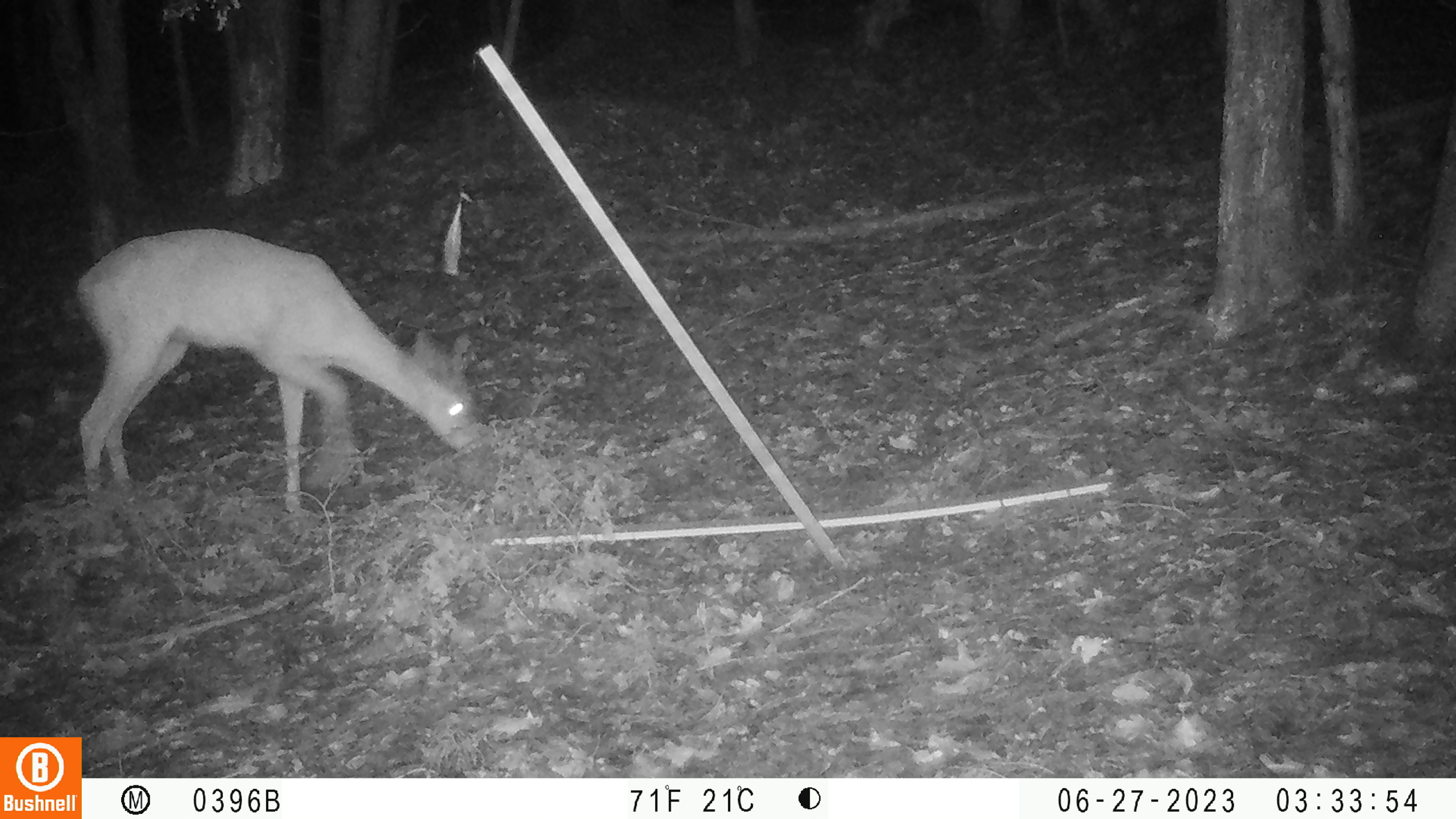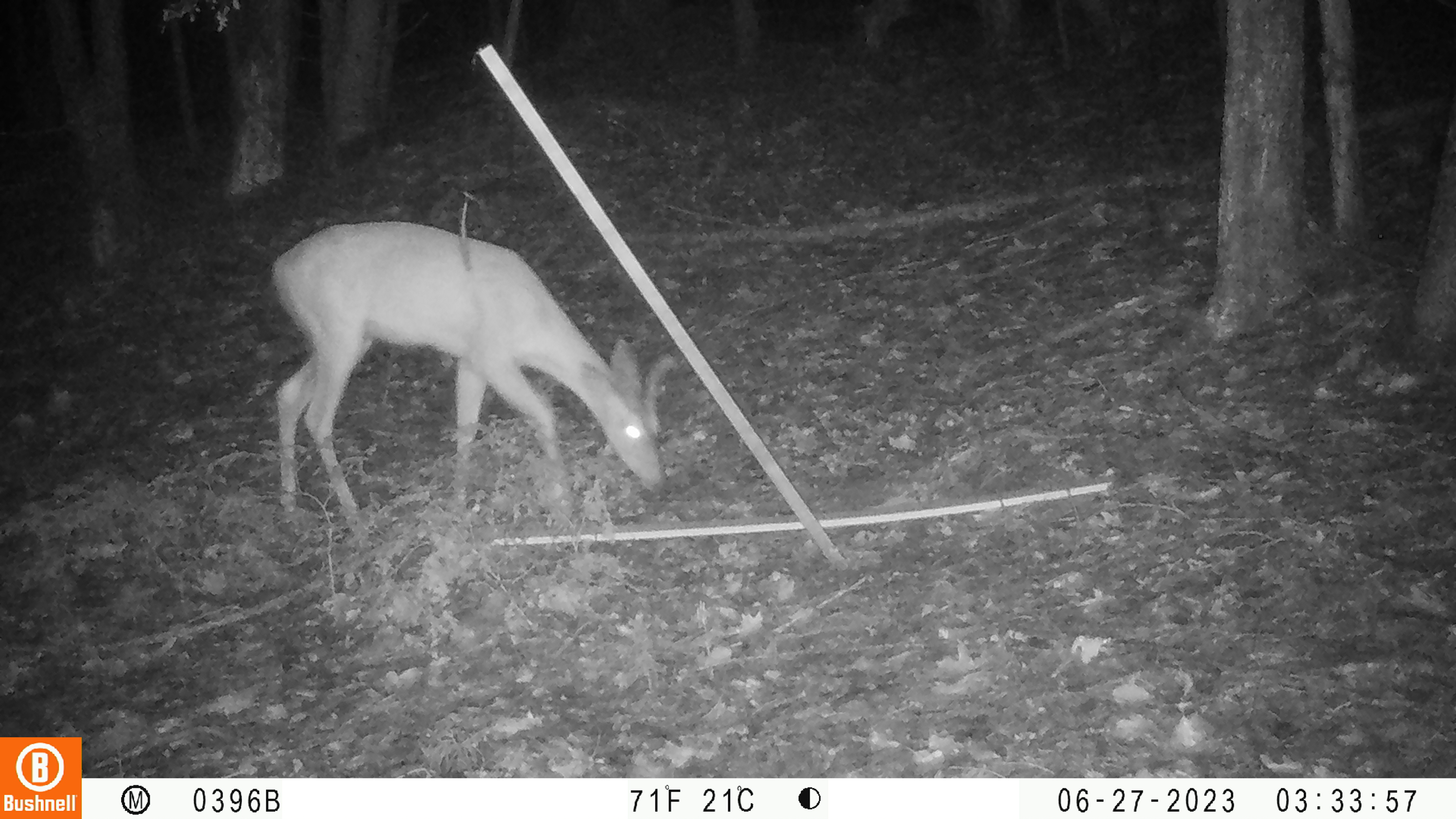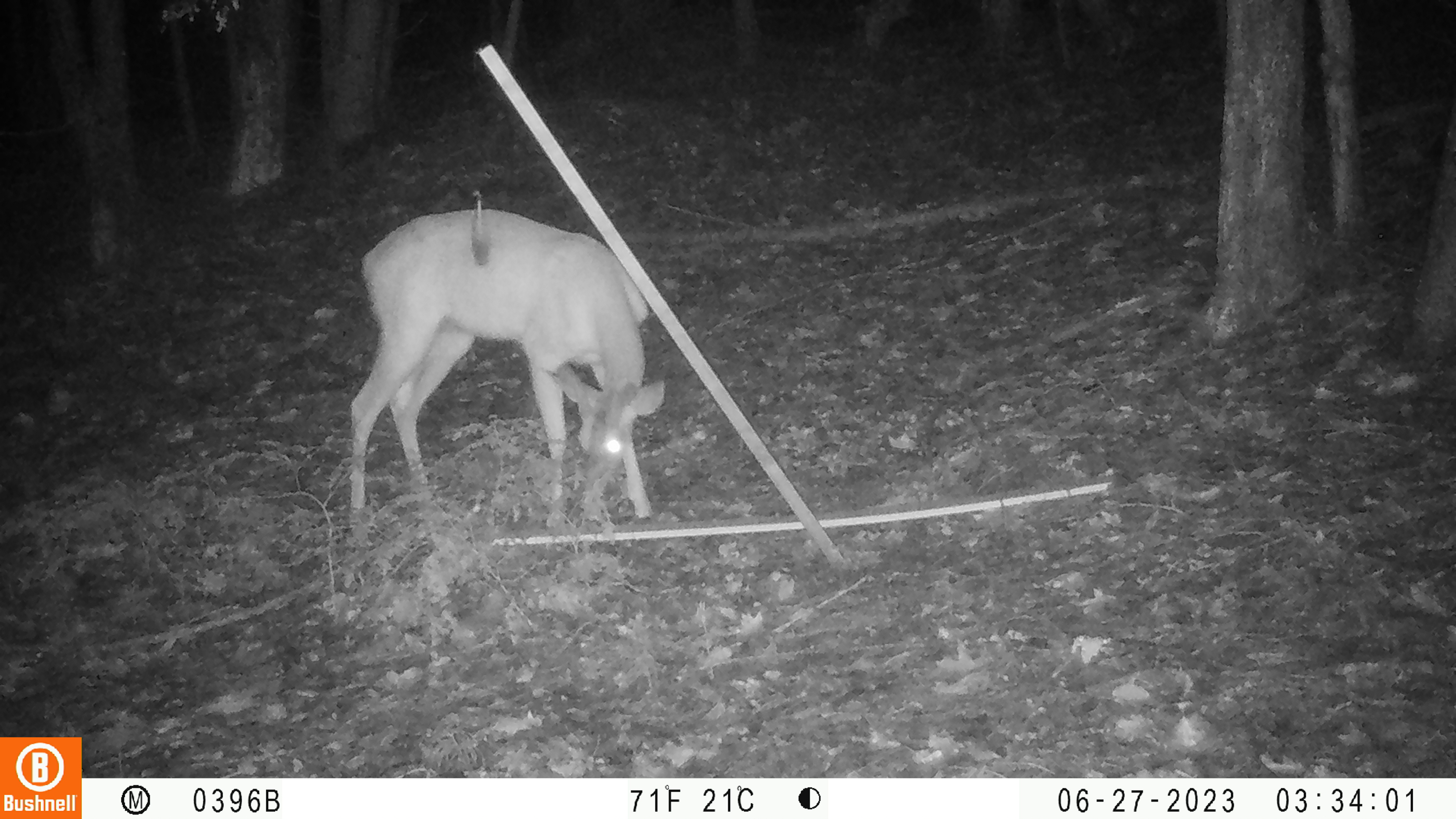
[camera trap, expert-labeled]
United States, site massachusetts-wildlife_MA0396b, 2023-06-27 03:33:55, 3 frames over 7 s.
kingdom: Animalia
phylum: Chordata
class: Mammalia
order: Artiodactyla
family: Cervidae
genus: Odocoileus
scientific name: Odocoileus virginianus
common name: white-tailed deer